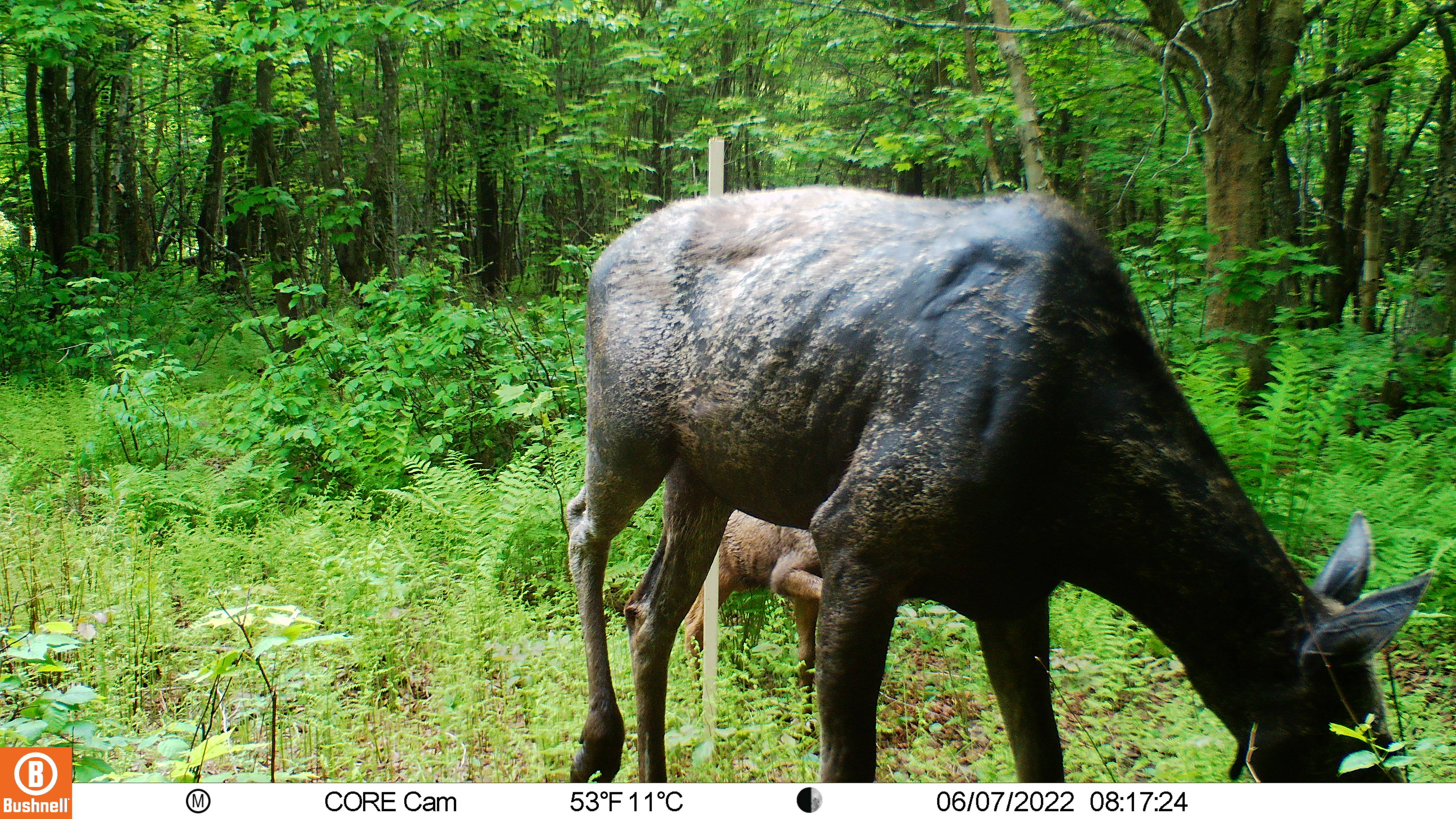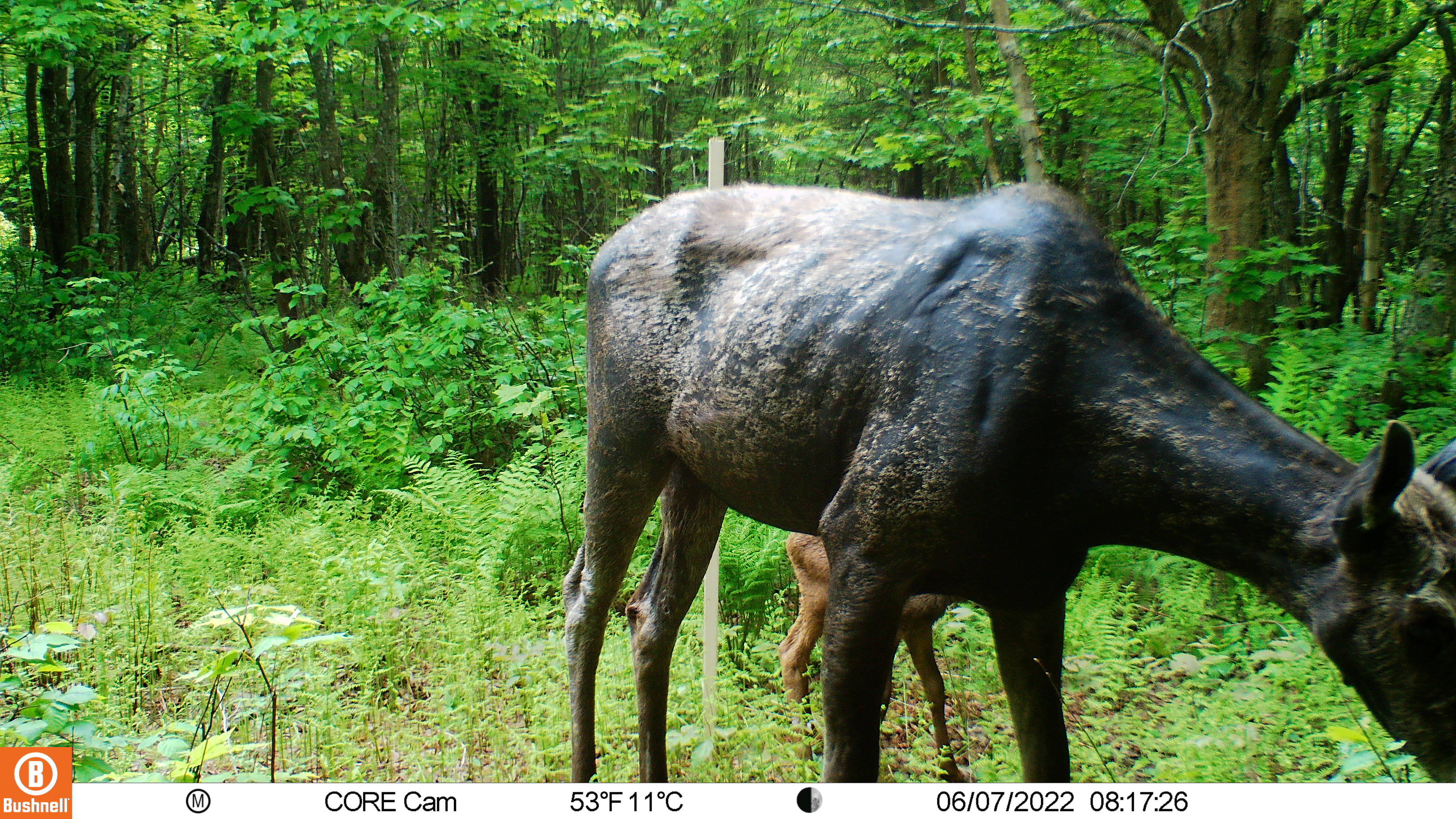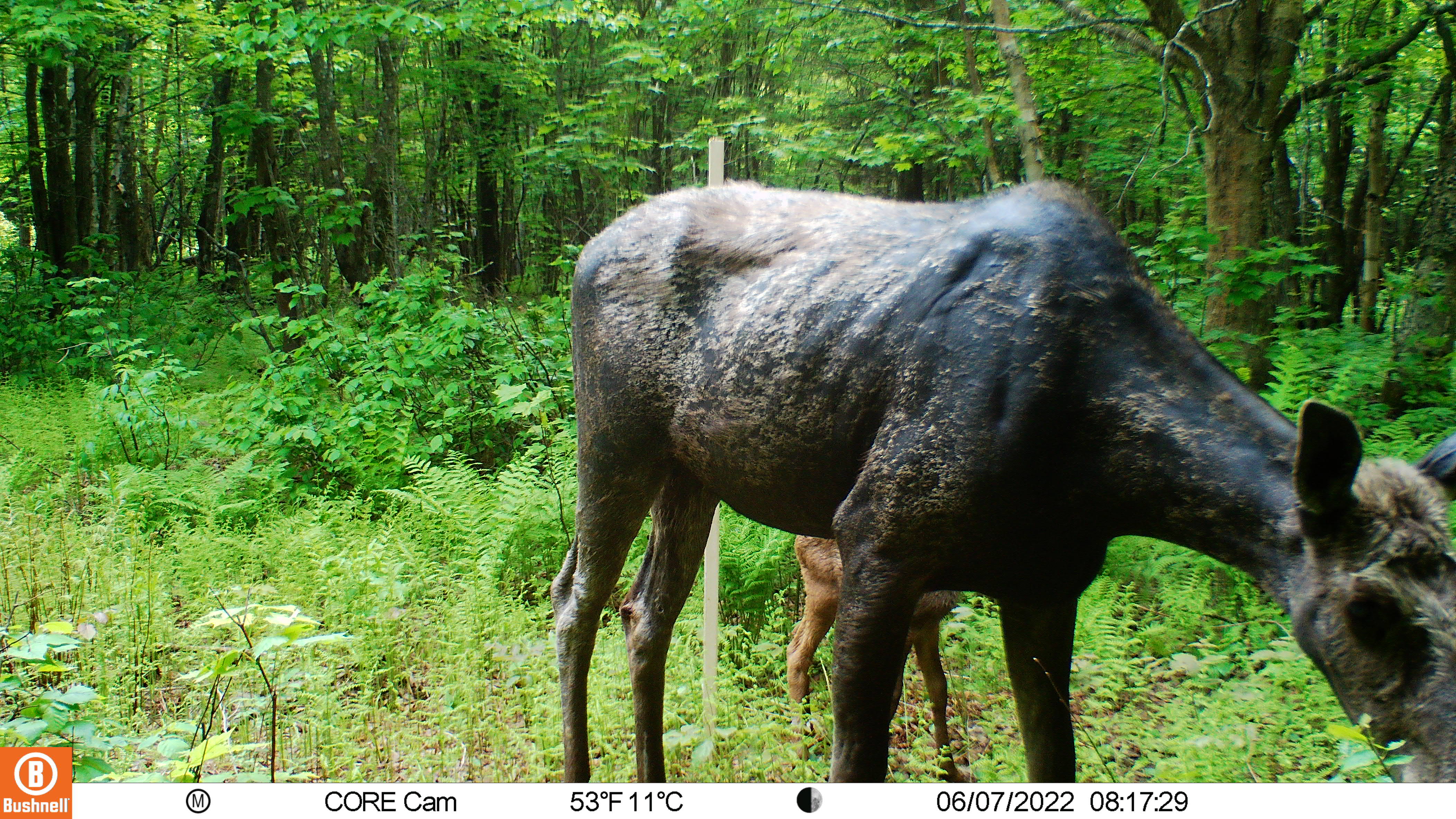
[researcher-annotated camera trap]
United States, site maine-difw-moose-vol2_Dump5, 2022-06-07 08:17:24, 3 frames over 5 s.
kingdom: Animalia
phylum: Chordata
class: Mammalia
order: Artiodactyla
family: Cervidae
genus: Alces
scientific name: Alces alces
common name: moose